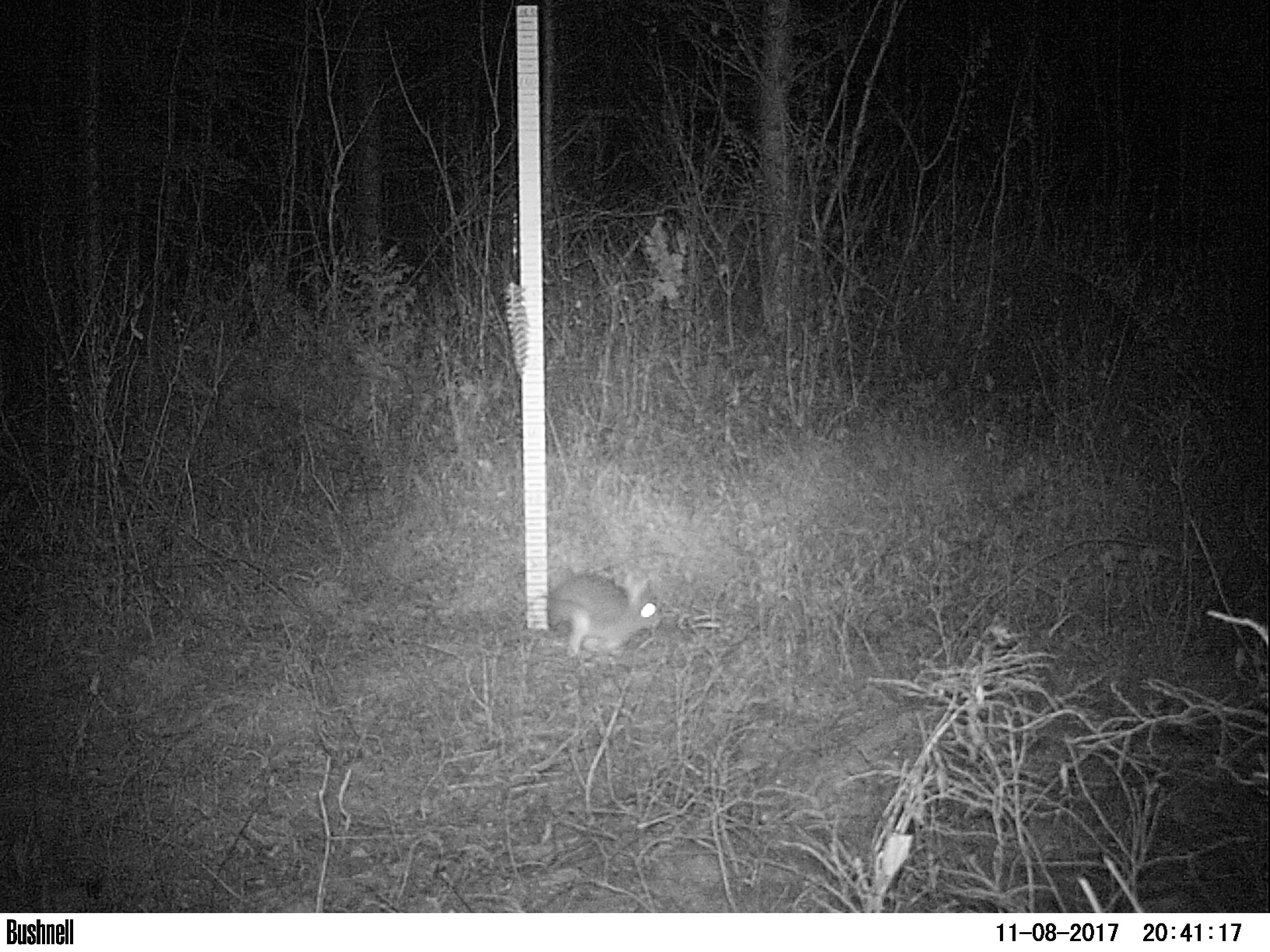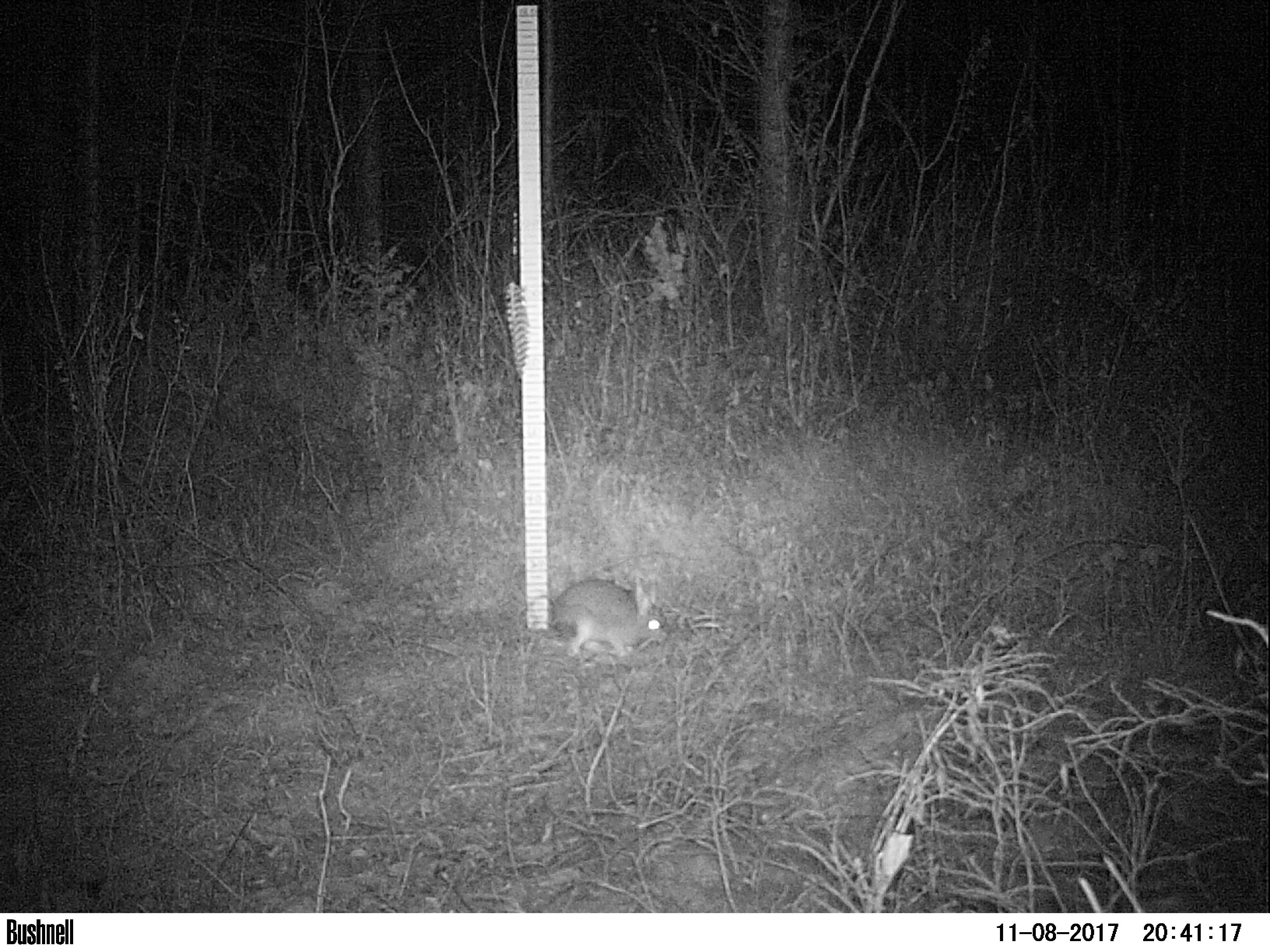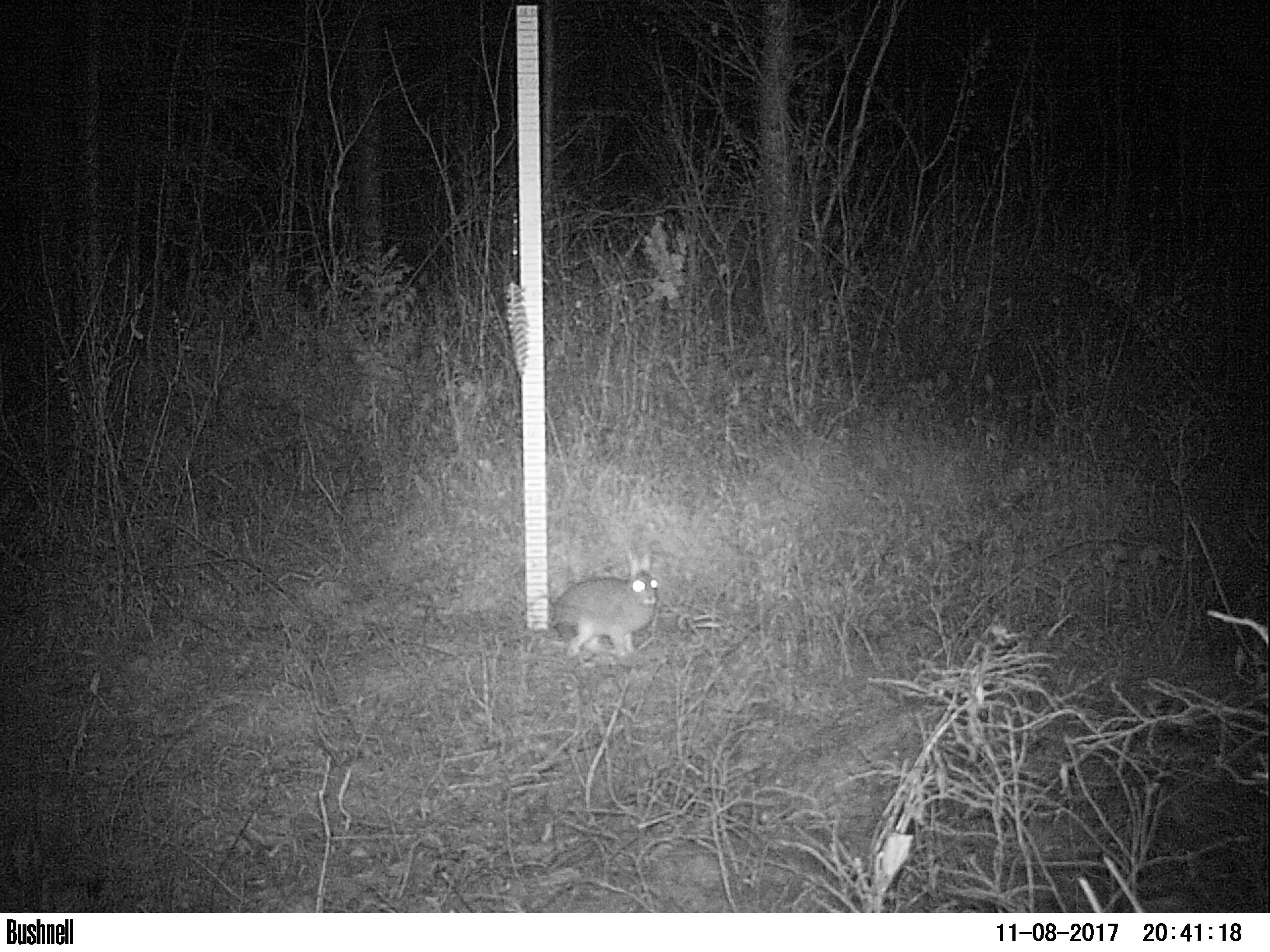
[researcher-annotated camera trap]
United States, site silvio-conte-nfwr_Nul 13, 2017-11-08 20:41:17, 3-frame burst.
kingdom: Animalia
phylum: Chordata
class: Mammalia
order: Lagomorpha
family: Leporidae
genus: Lepus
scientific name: Lepus americanus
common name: snowshoe hare